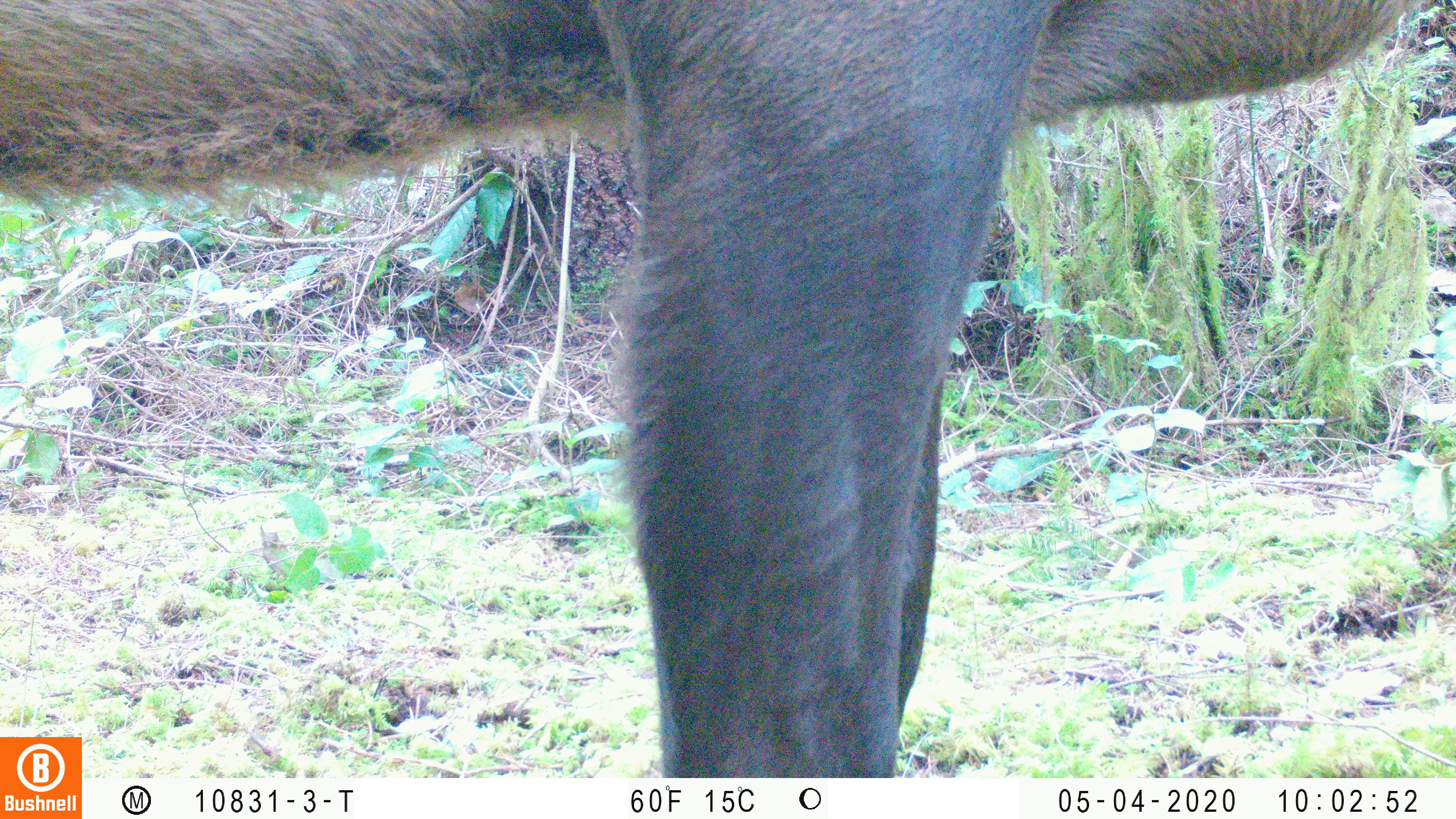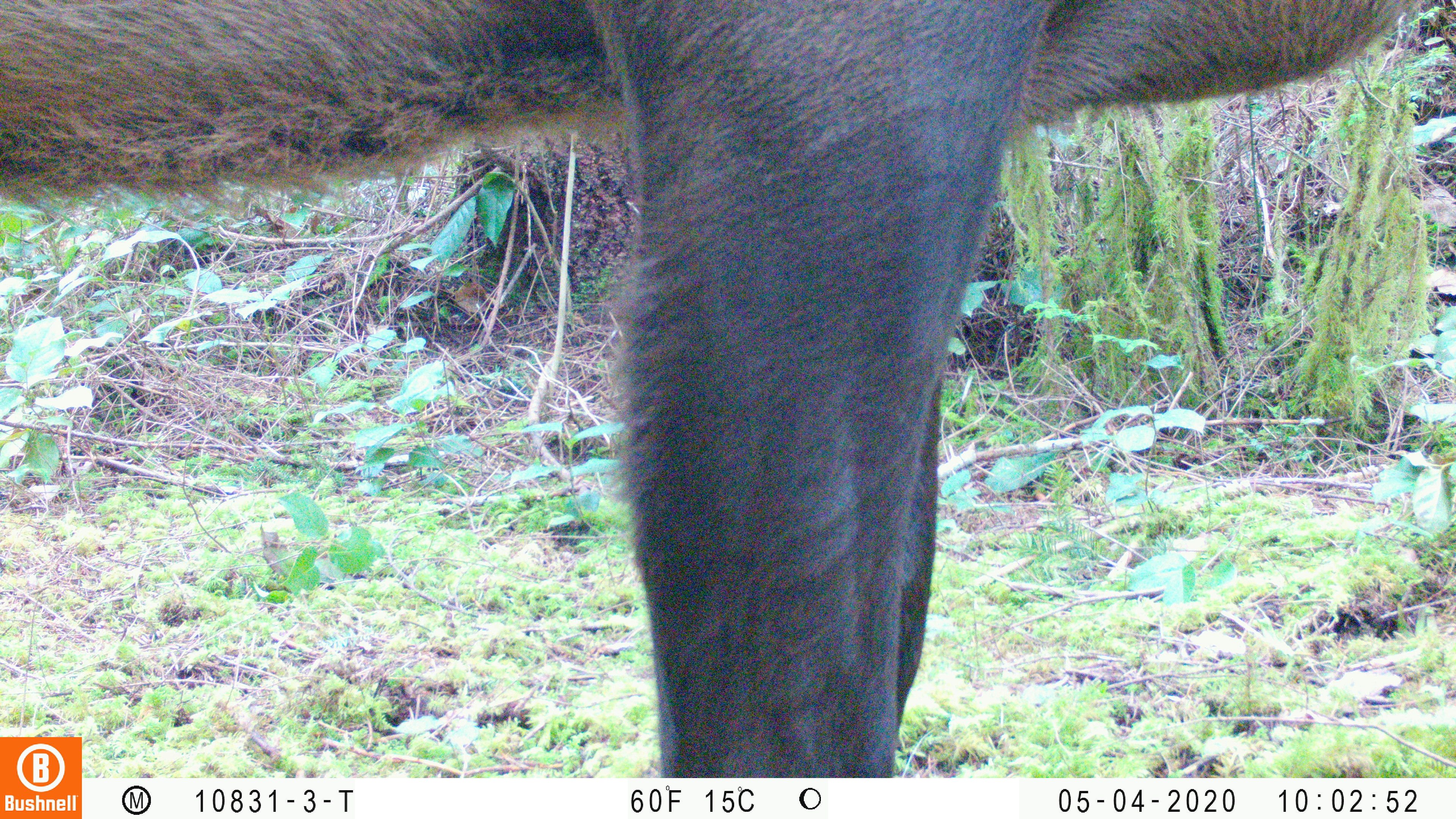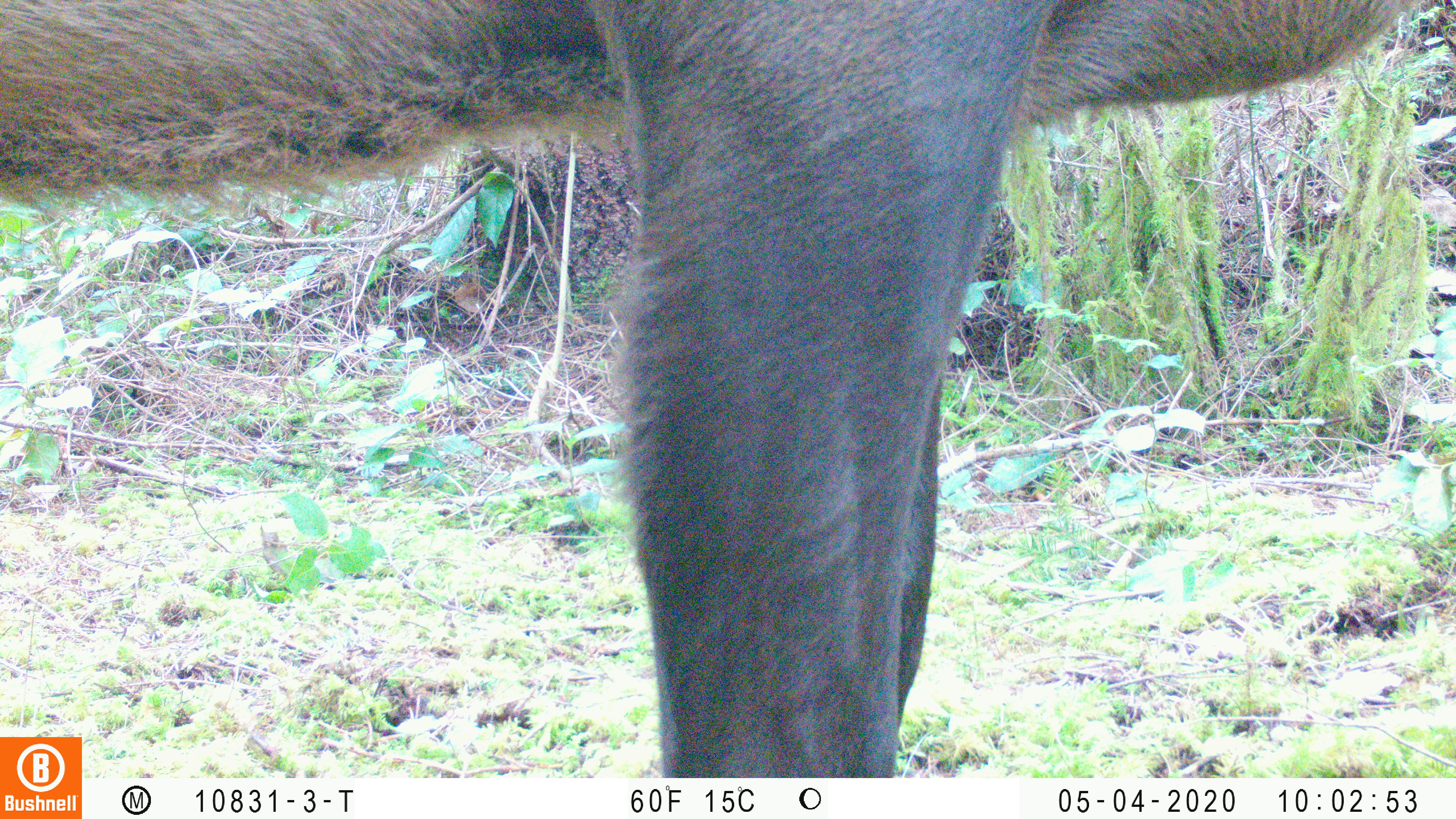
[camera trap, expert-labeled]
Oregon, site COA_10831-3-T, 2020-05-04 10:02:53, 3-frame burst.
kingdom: Animalia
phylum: Chordata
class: Mammalia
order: Artiodactyla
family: Cervidae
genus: Cervus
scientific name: Cervus canadensis roosevelti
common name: roosevelt elk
Roosevelt elk (Cervus canadensis roosevelti).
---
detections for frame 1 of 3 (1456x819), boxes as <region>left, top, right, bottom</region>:
roosevelt elk: <region>0, 2, 1411, 730</region>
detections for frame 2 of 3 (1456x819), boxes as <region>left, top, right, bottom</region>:
roosevelt elk: <region>2, 0, 1417, 732</region>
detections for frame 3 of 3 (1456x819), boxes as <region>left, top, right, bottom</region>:
roosevelt elk: <region>0, 1, 1432, 730</region>